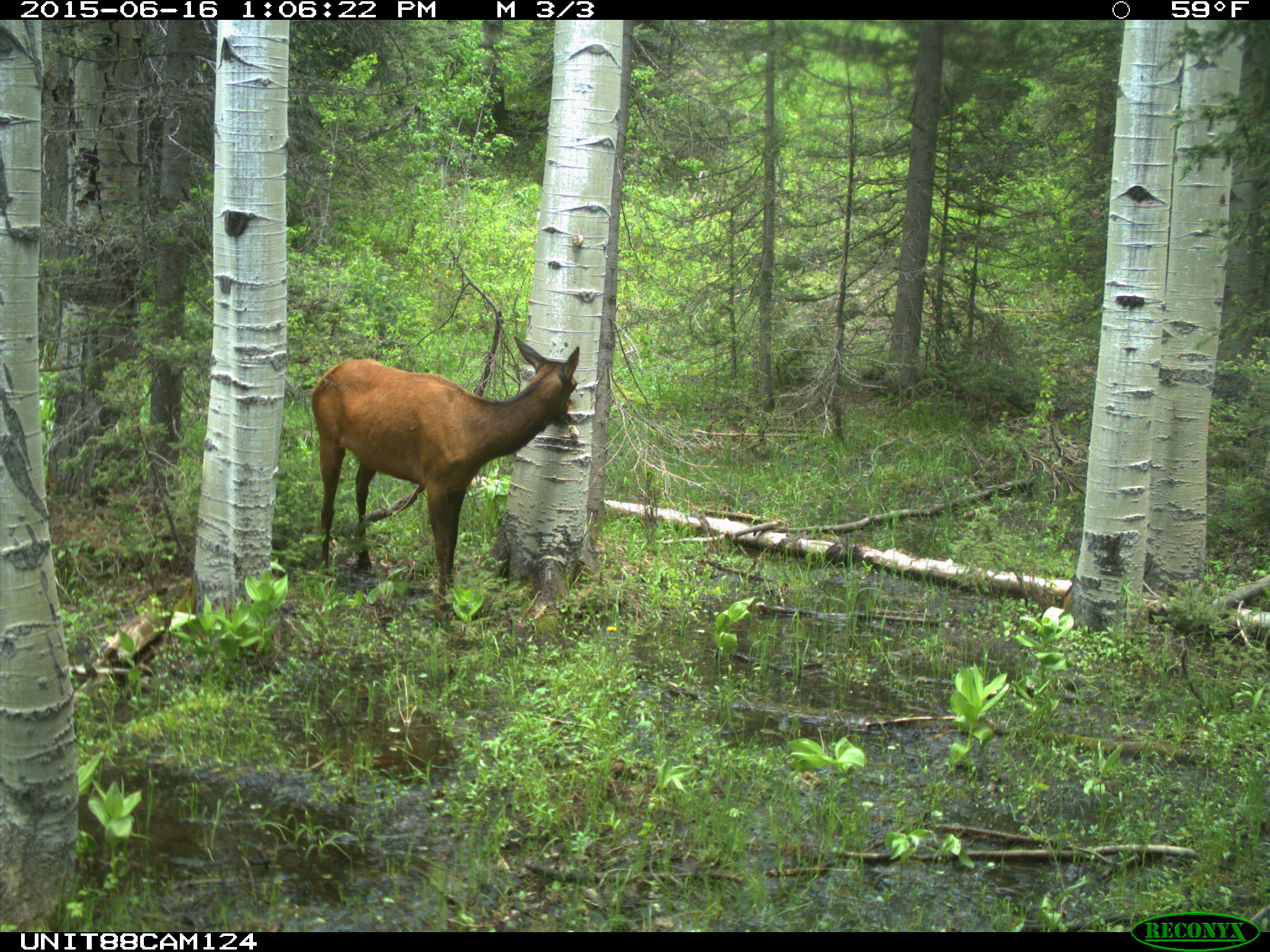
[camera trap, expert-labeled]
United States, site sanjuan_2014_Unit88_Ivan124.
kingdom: Animalia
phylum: Chordata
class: Mammalia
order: Artiodactyla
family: Cervidae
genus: Cervus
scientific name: Cervus elaphus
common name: red deer